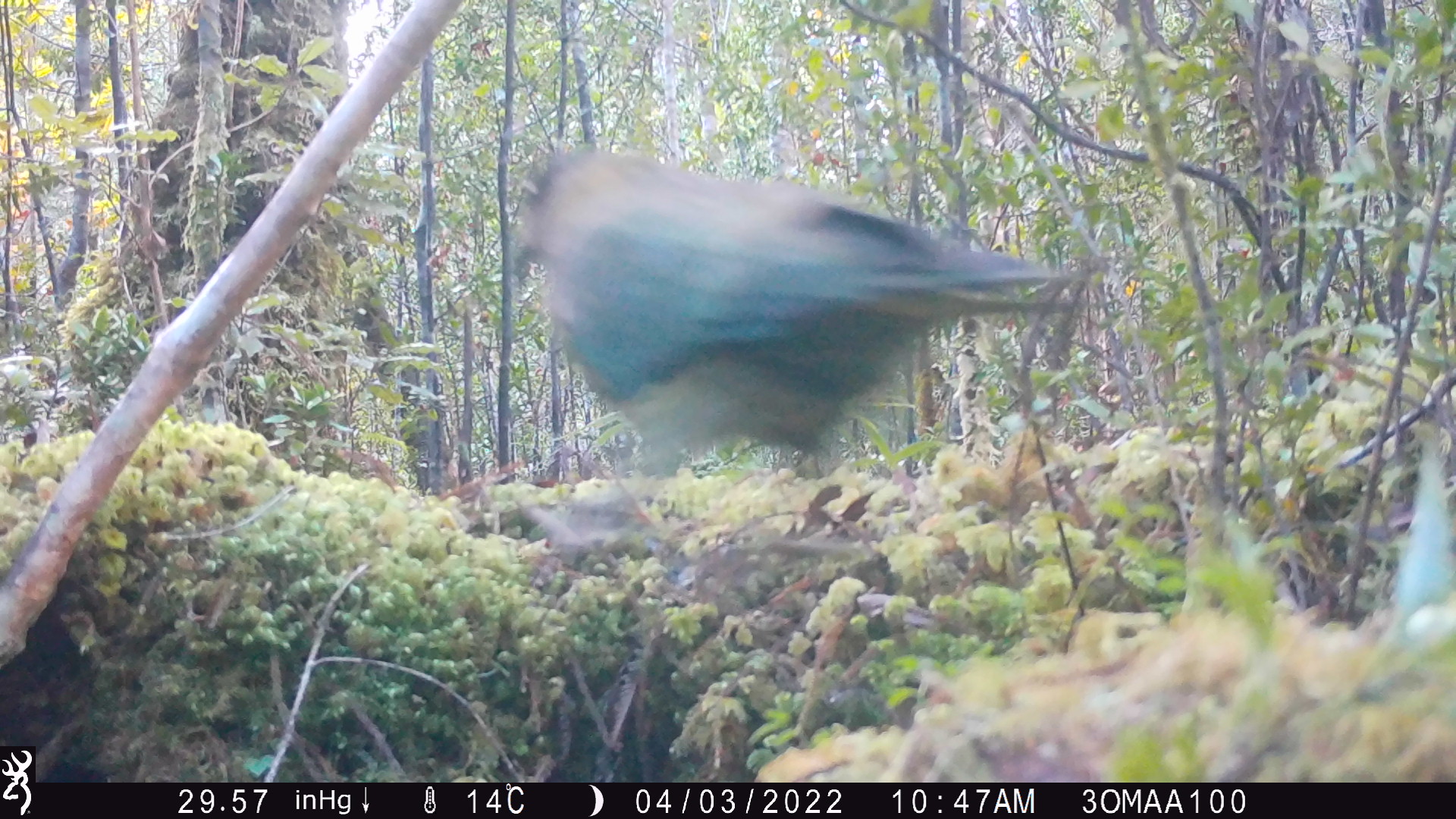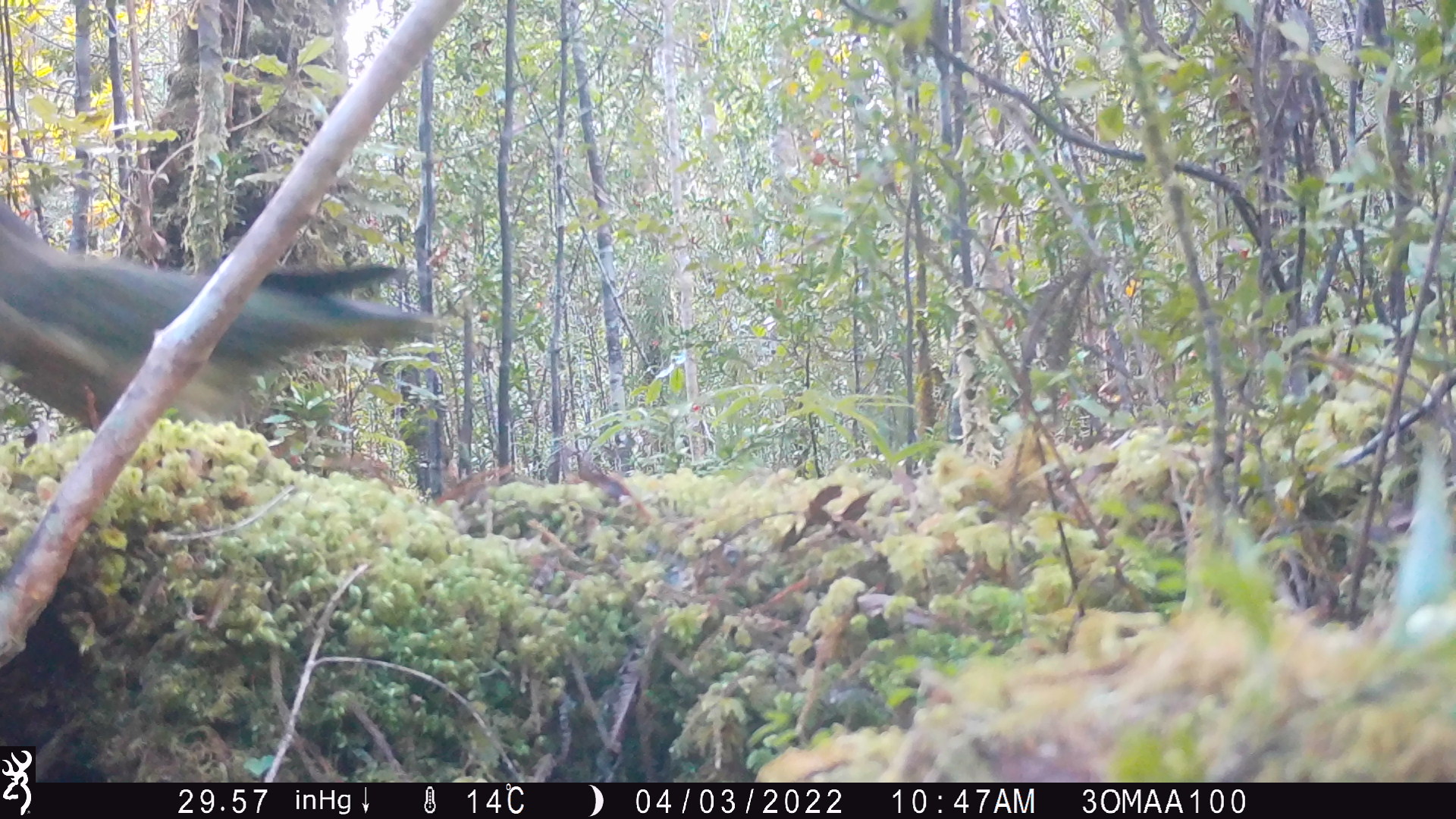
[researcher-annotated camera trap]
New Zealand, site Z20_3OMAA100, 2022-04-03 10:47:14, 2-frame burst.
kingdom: Animalia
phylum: Chordata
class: Aves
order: Psittaciformes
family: Strigopidae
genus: Nestor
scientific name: Nestor notabilis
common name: kea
Kea (Nestor notabilis).